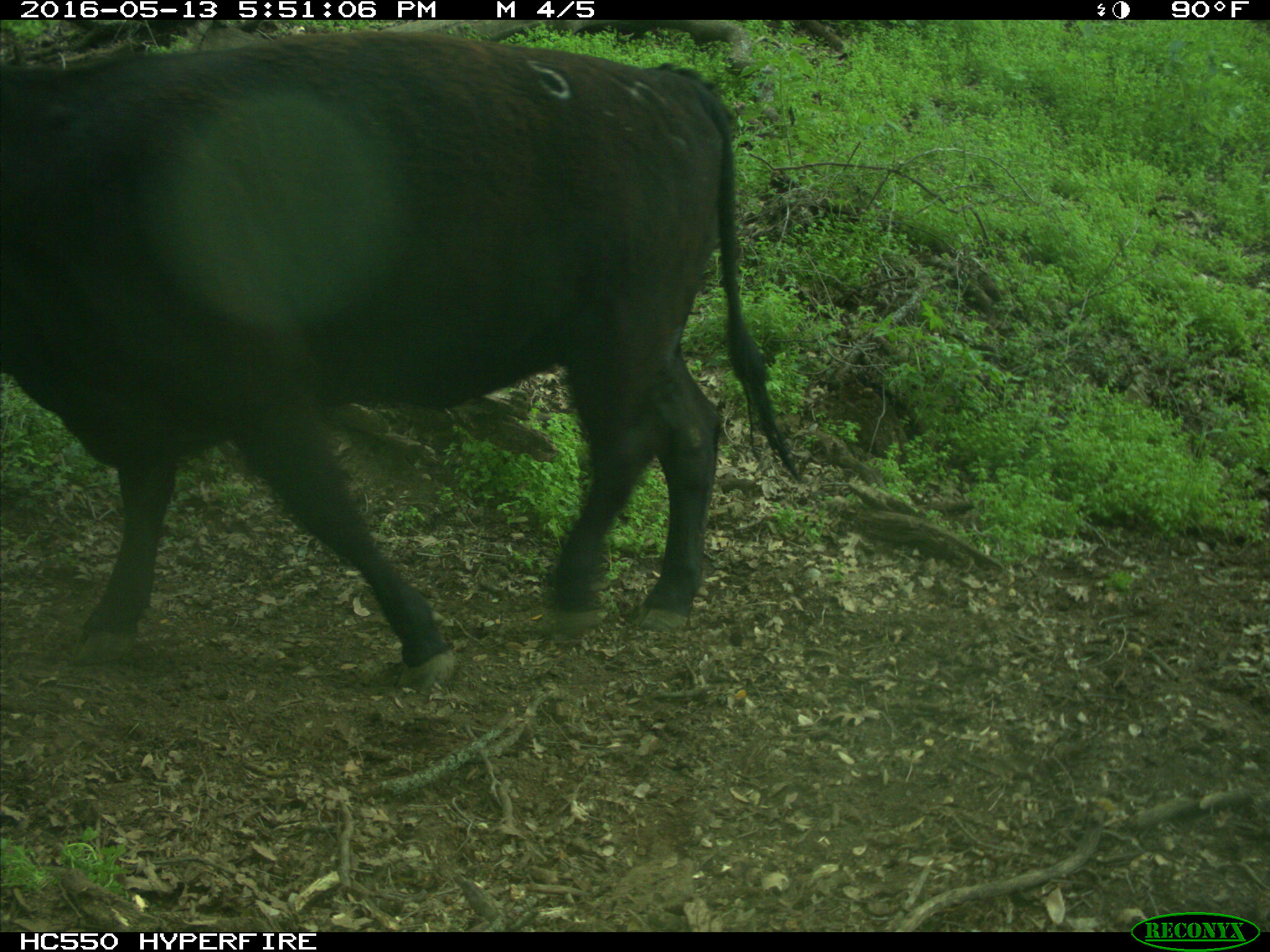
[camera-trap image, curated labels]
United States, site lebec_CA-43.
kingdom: Animalia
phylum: Chordata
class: Mammalia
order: Artiodactyla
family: Bovidae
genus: Bos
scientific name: Bos taurus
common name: domestic cow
Bos taurus (domestic cow).